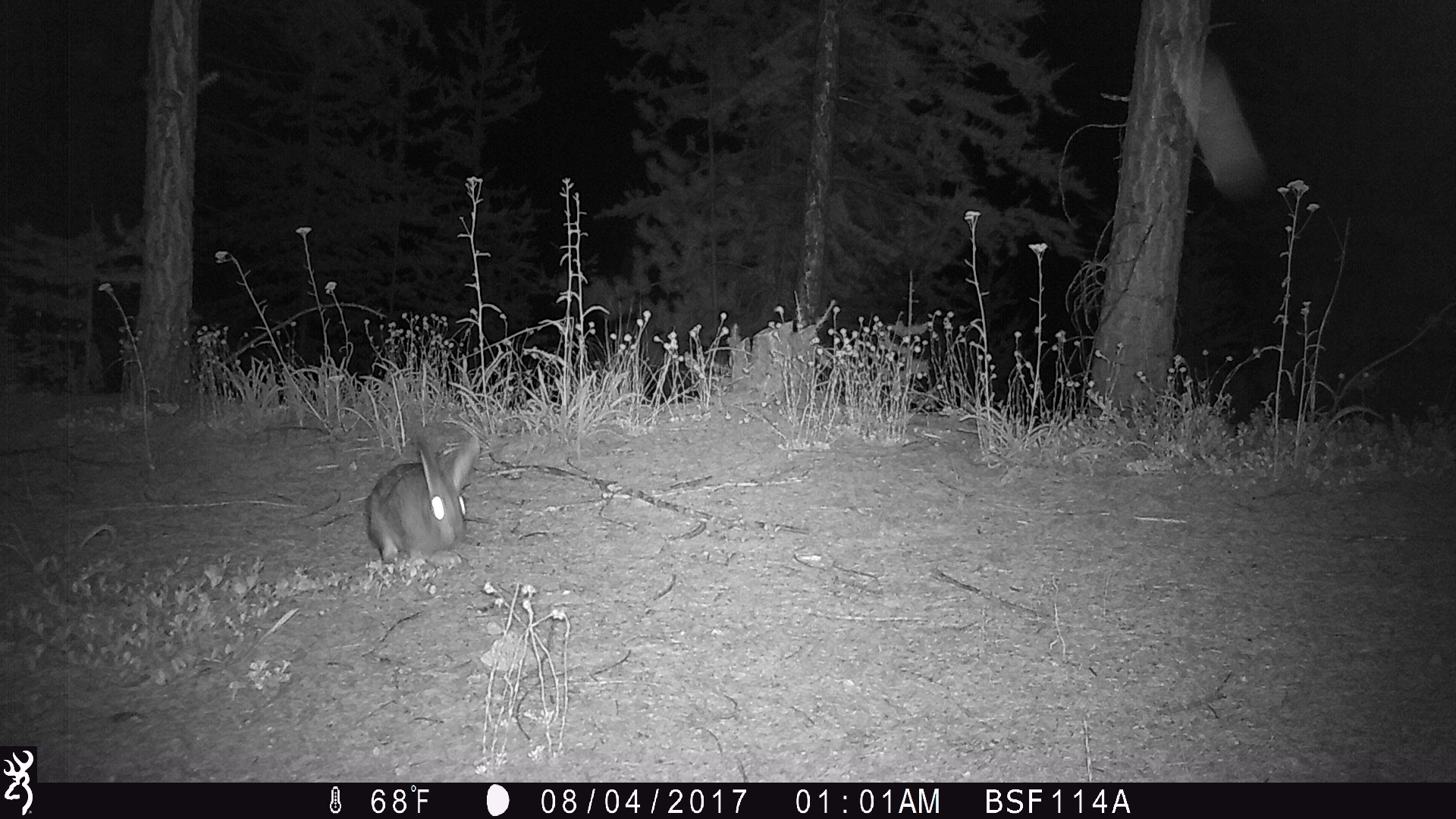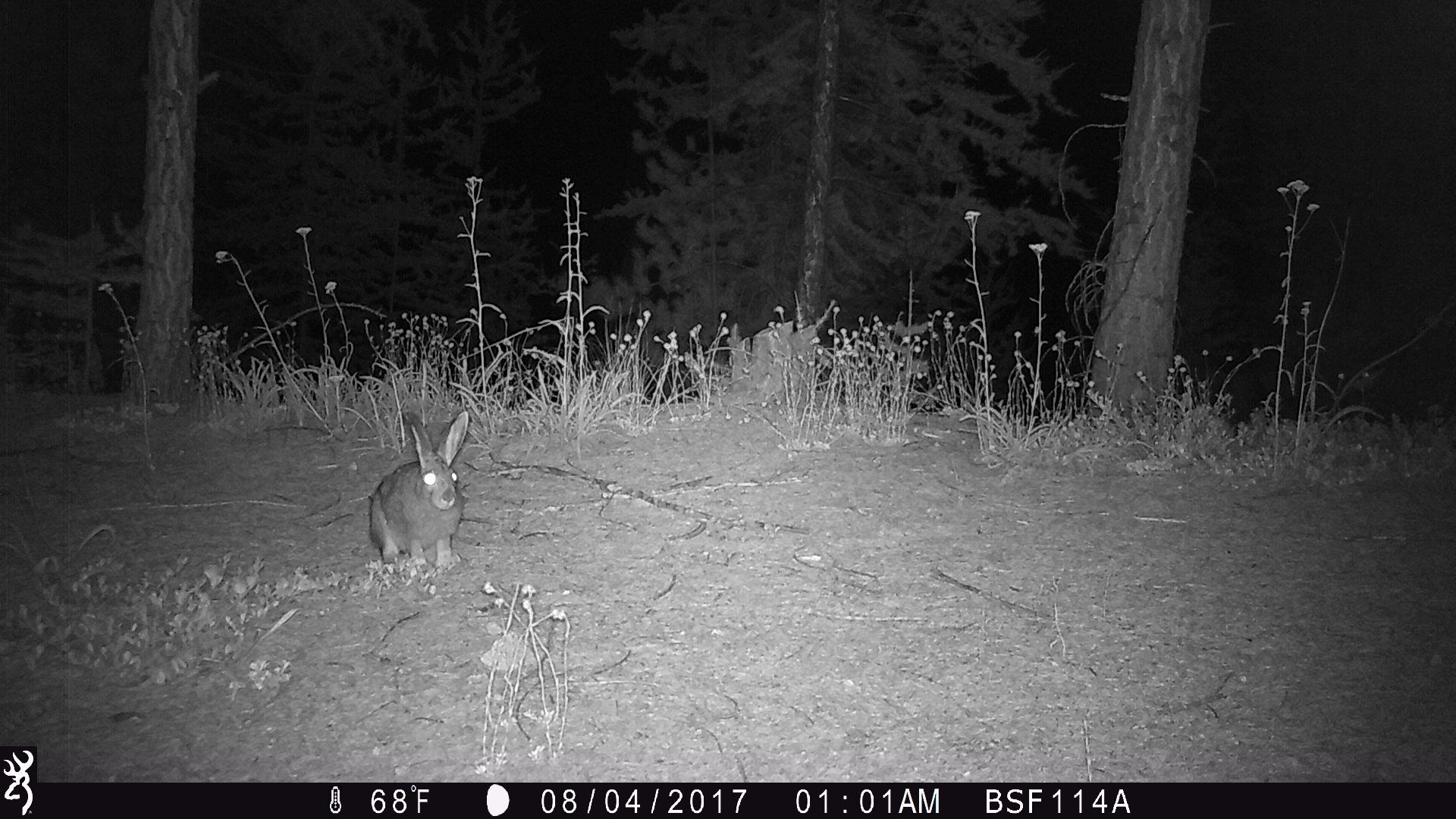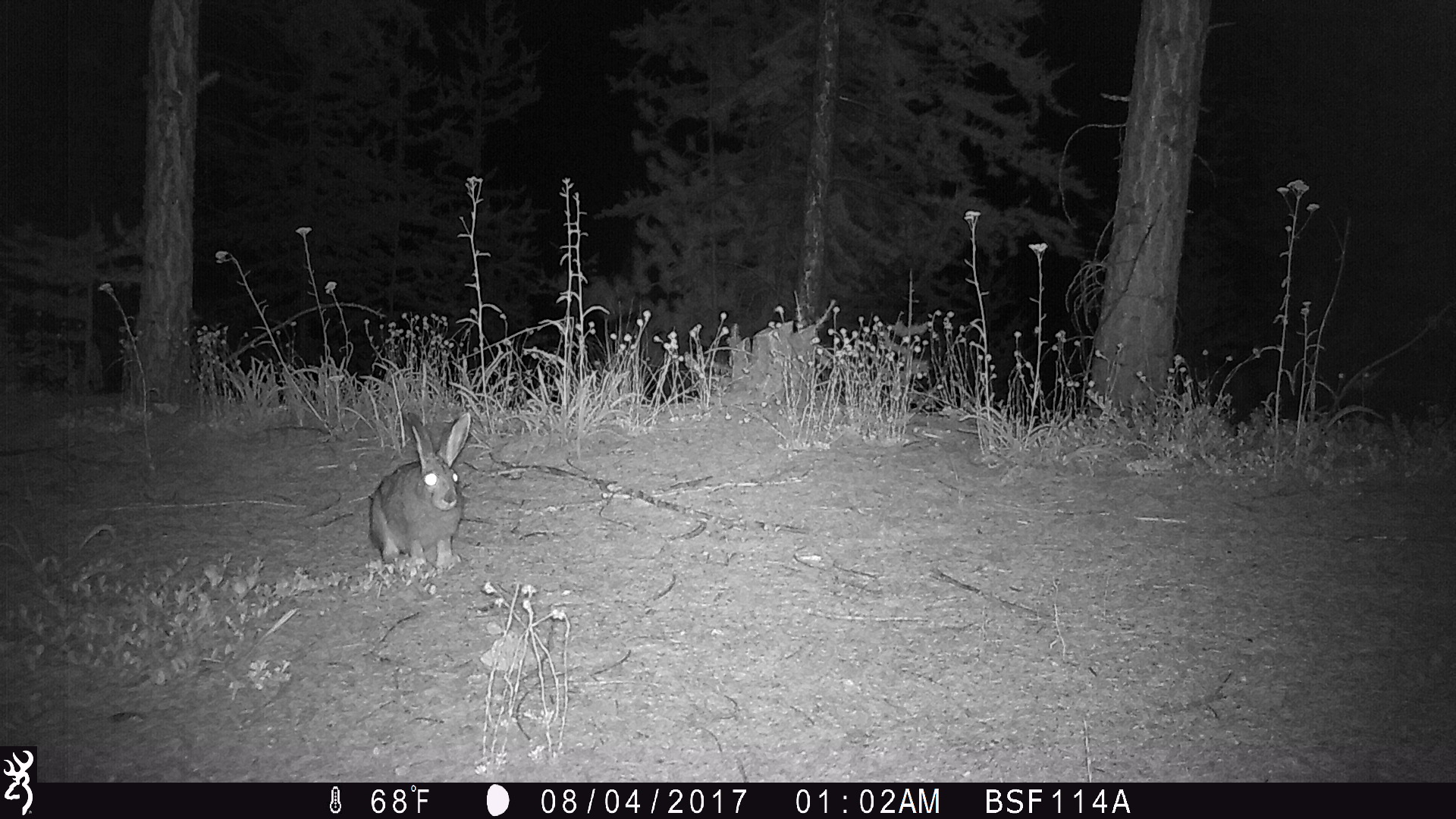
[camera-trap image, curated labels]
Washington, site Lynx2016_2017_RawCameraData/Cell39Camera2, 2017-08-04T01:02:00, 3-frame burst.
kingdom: Animalia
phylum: Chordata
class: Mammalia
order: Lagomorpha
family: Leporidae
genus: Lepus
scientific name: Lepus americanus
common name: snowshoe hare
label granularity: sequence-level